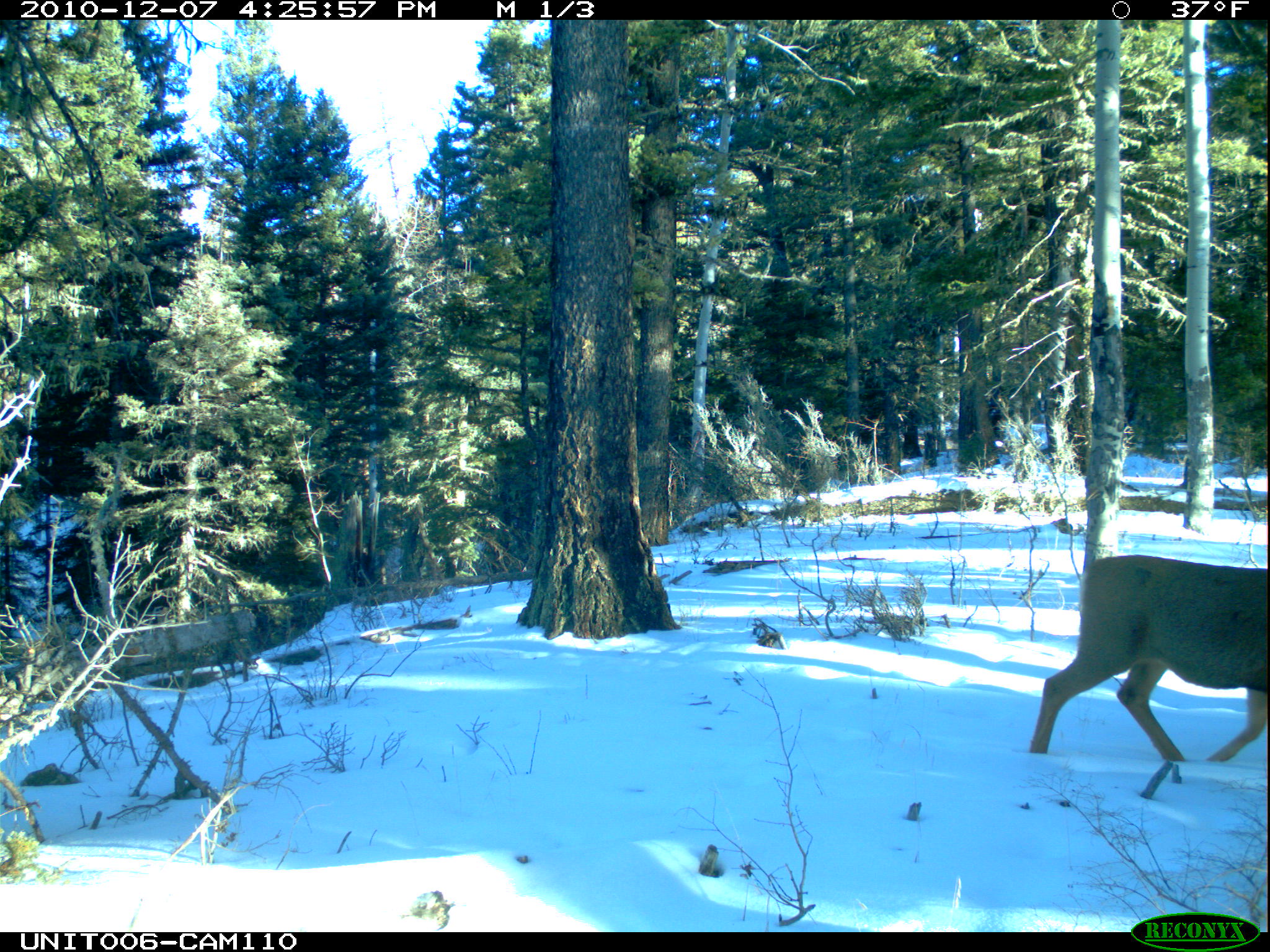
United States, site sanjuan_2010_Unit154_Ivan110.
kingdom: Animalia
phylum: Chordata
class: Mammalia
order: Artiodactyla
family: Cervidae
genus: Odocoileus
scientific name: Odocoileus hemionus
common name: mule deer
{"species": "Odocoileus hemionus (mule deer)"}